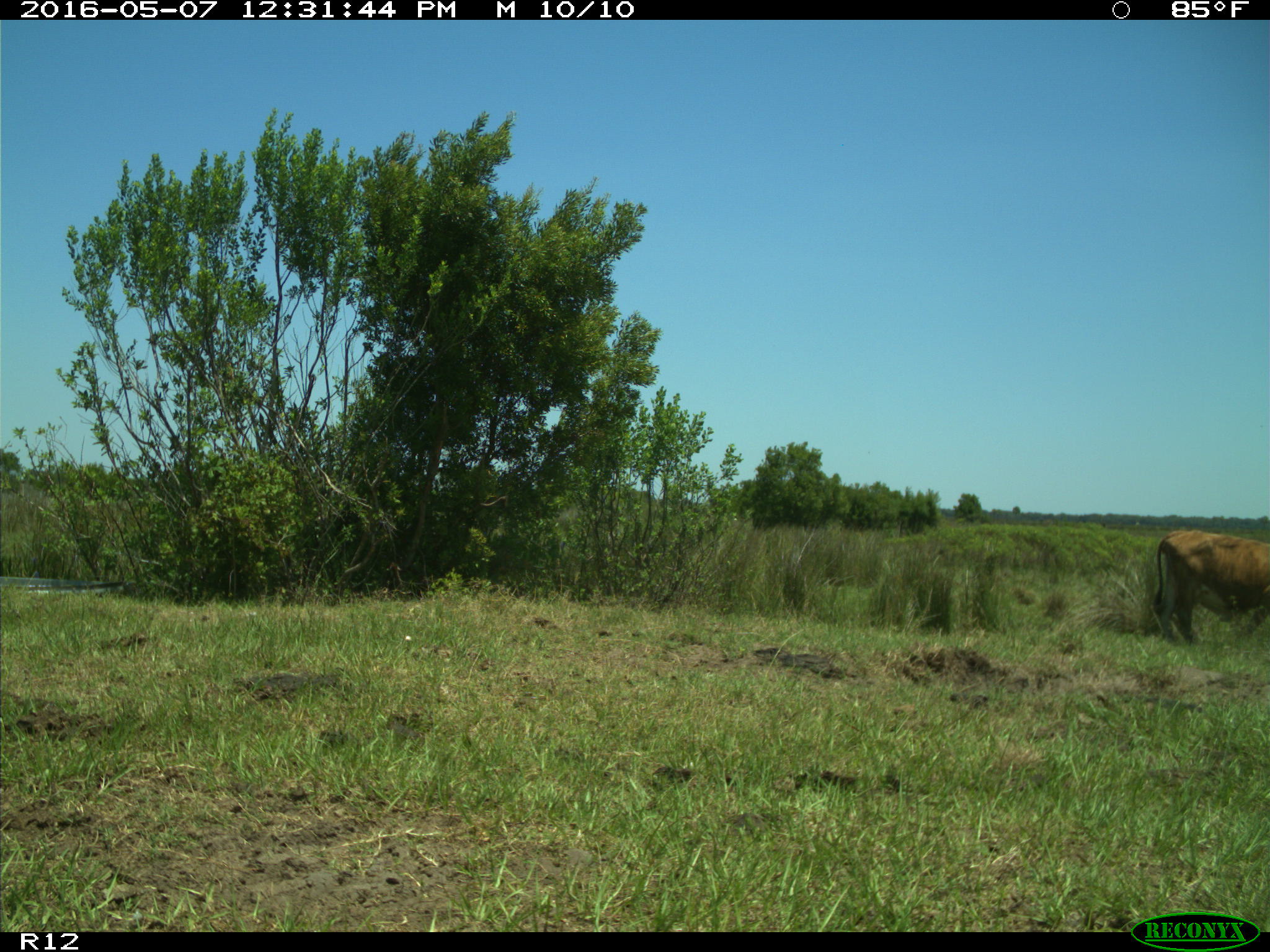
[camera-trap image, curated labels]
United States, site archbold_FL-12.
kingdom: Animalia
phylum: Chordata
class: Mammalia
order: Artiodactyla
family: Bovidae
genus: Bos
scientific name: Bos taurus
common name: domestic cow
Bos taurus (domestic cow).